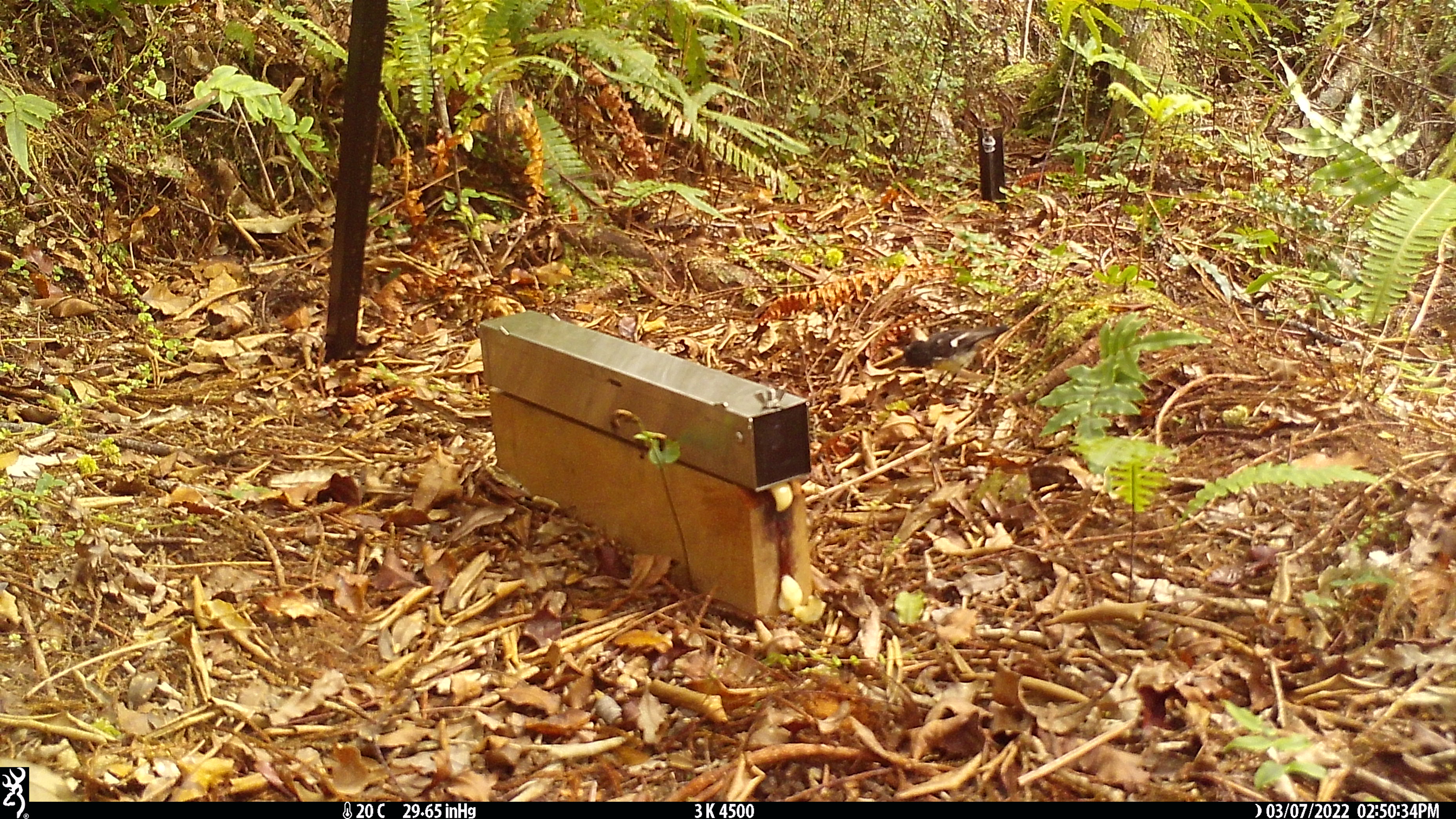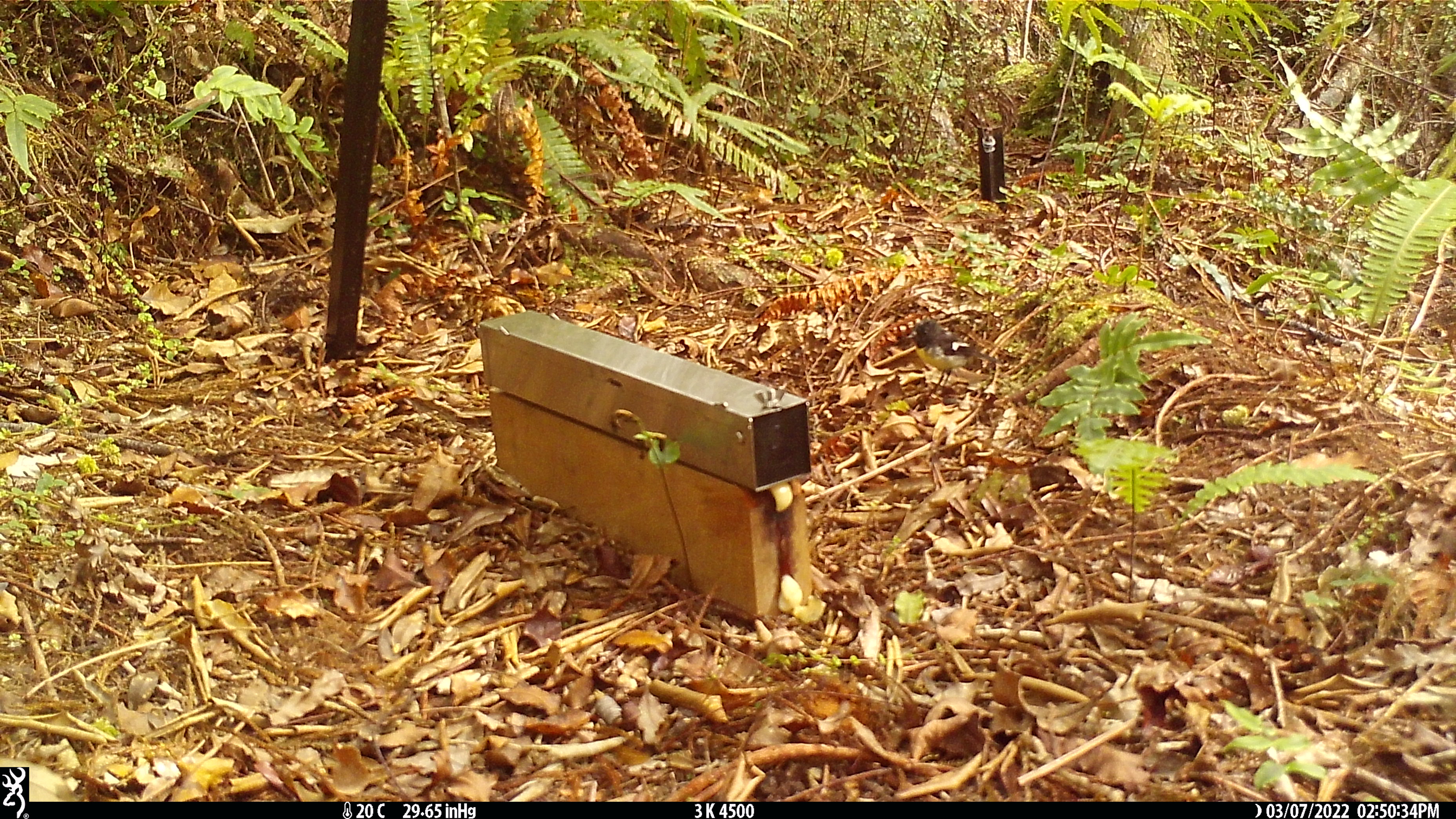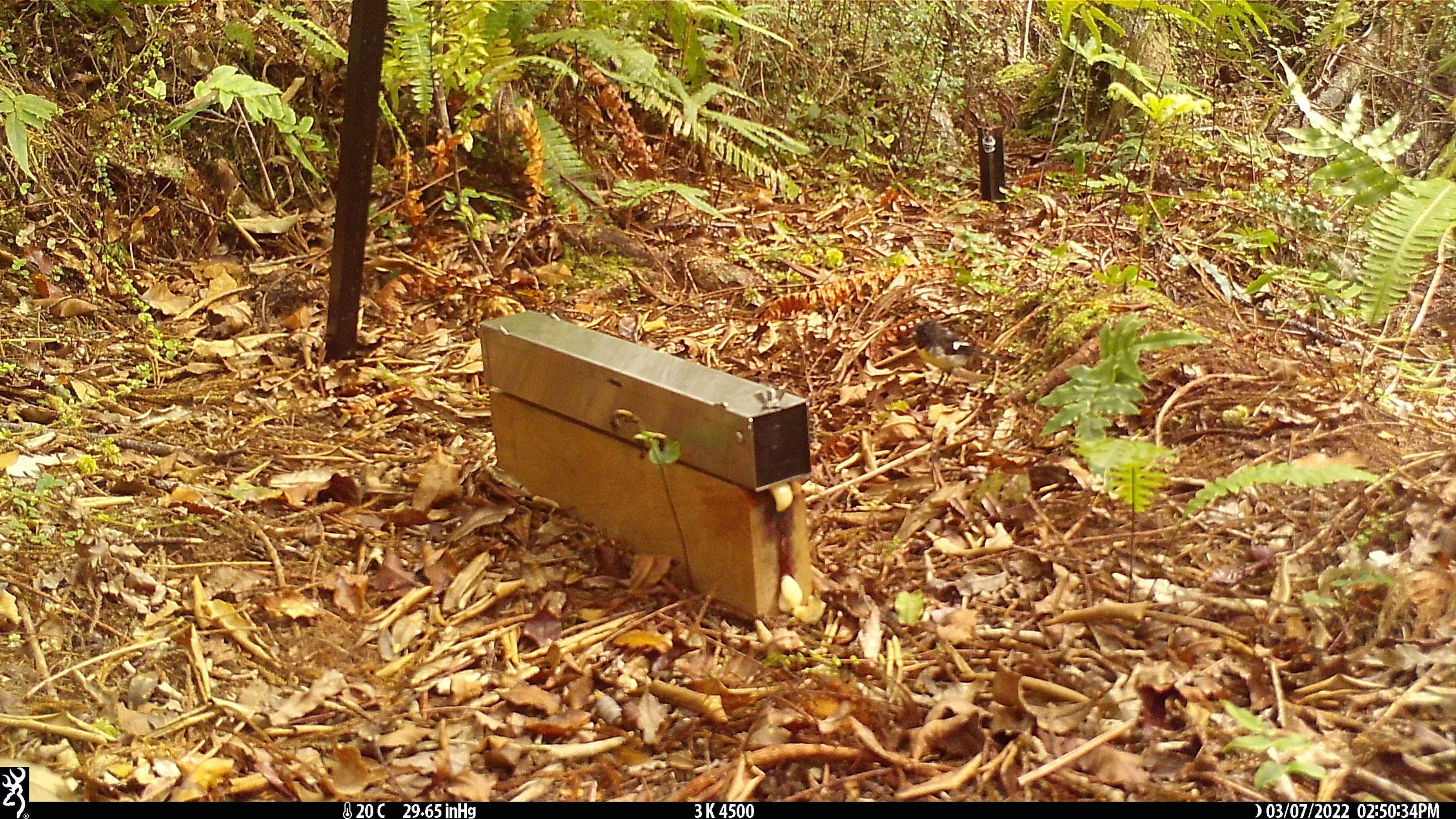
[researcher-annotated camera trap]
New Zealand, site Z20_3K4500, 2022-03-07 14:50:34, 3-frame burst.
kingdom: Animalia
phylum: Chordata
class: Aves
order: Passeriformes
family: Petroicidae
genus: Petroica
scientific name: Petroica macrocephala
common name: tomtit